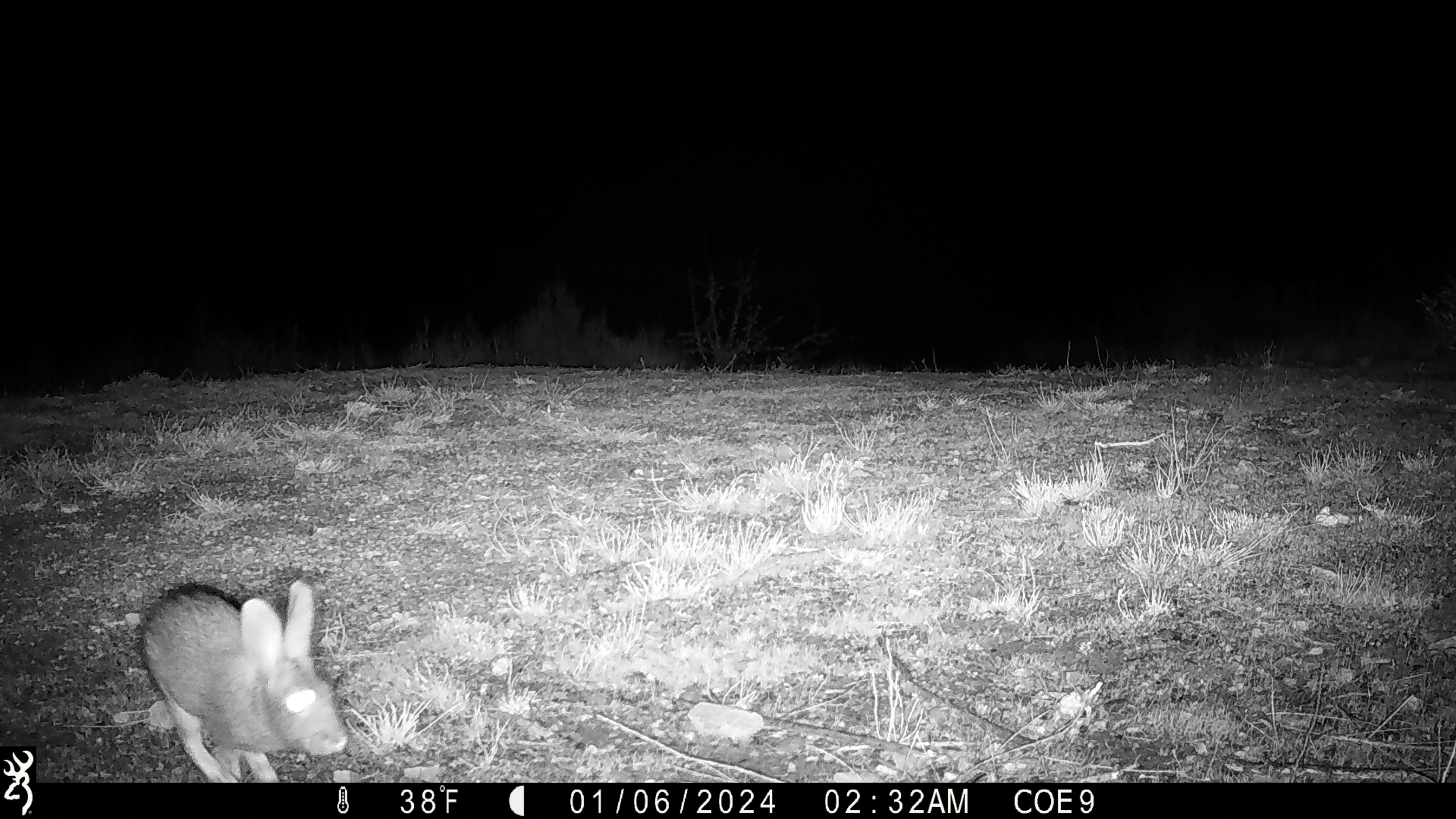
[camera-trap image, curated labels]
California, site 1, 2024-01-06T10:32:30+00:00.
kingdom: Animalia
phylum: Chordata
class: Mammalia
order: Lagomorpha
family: Leporidae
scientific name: Leporidae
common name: rabbit